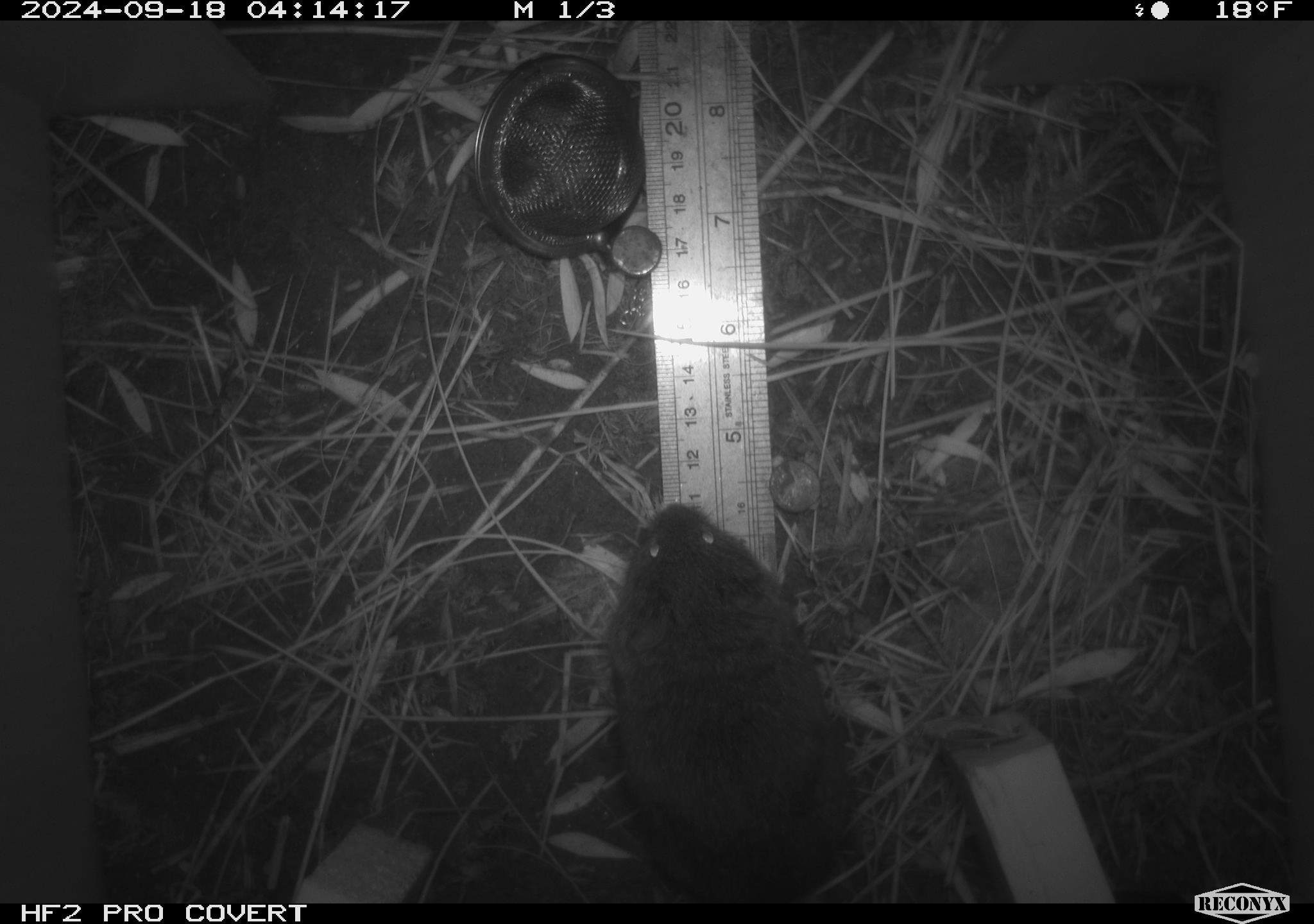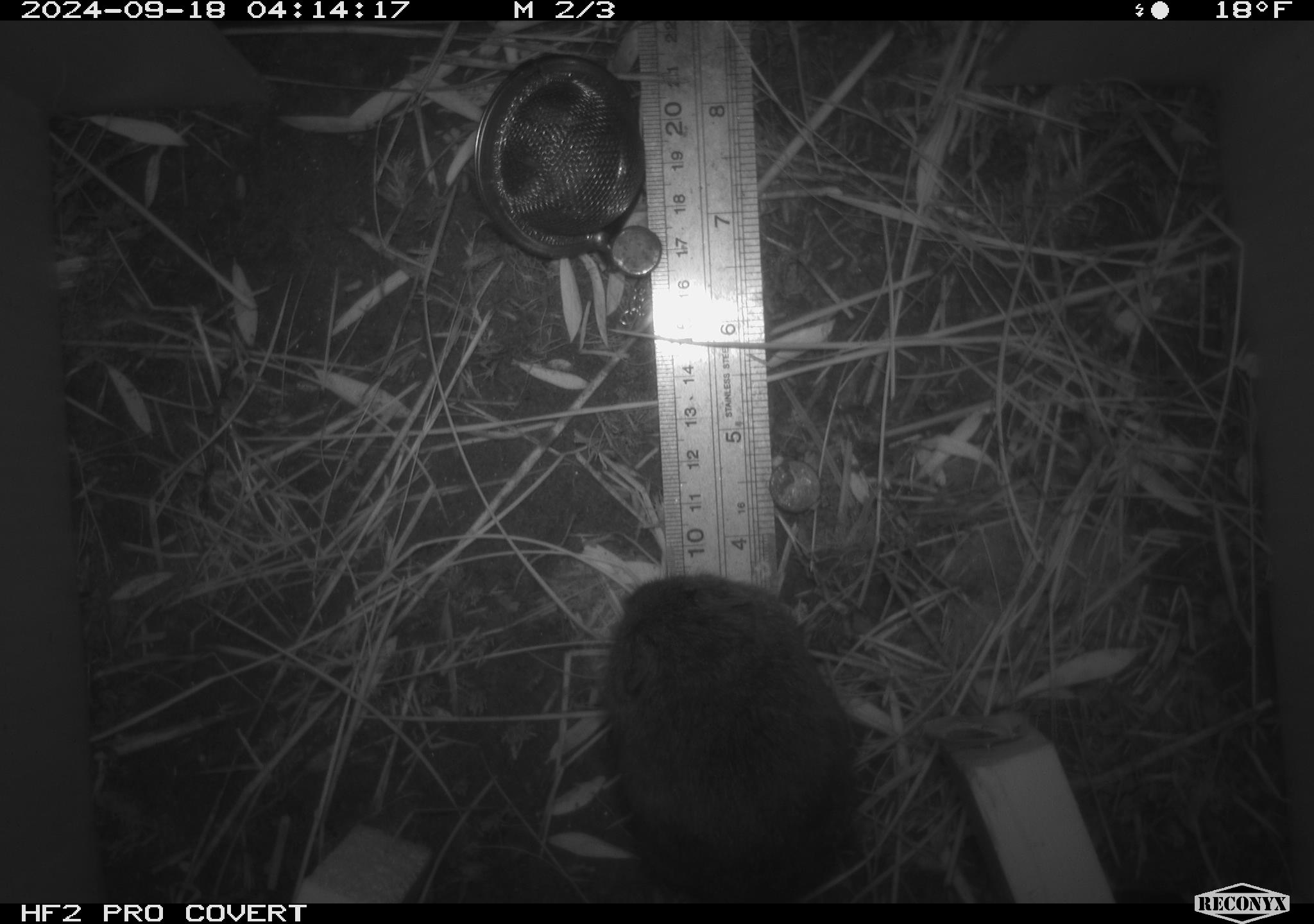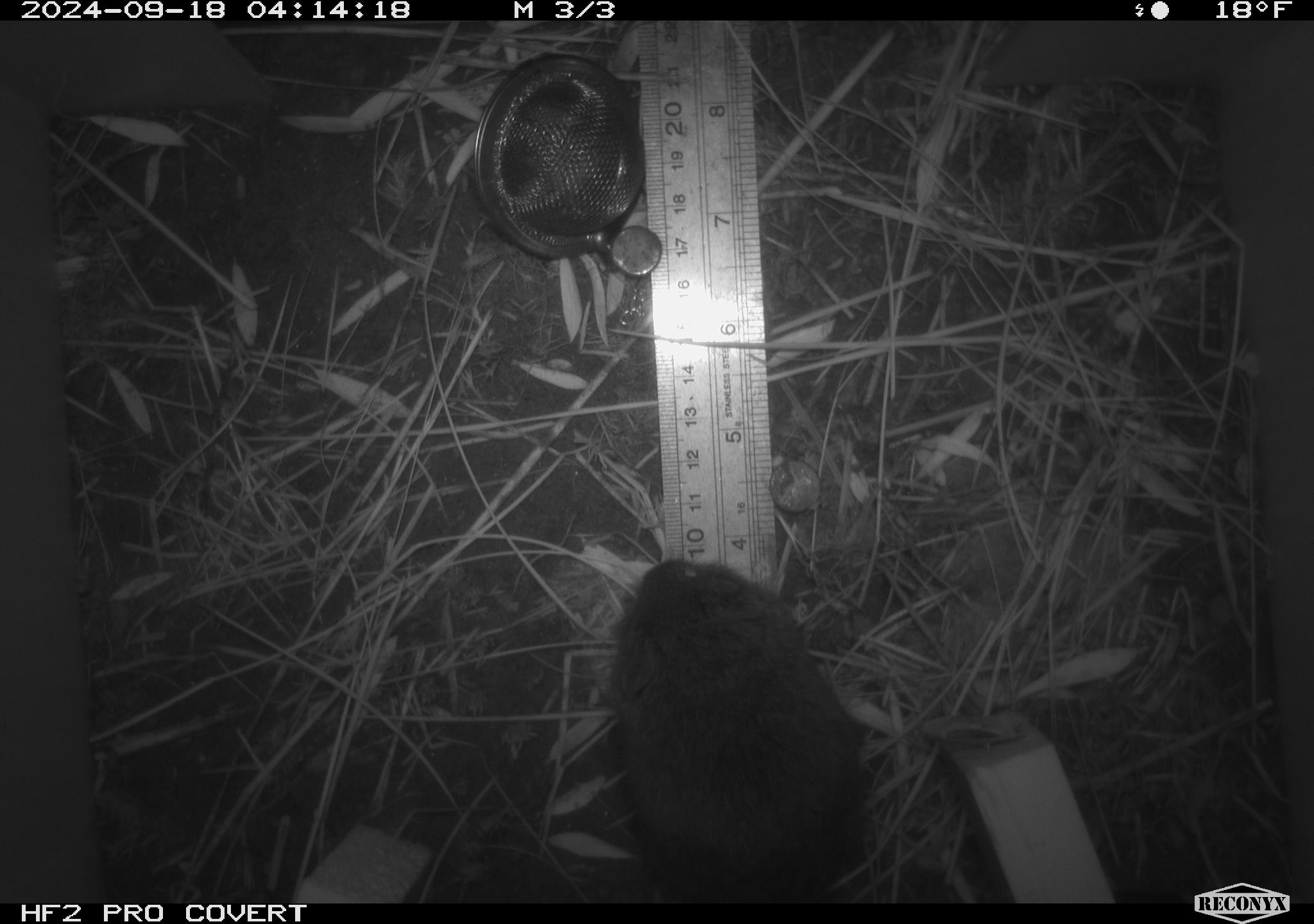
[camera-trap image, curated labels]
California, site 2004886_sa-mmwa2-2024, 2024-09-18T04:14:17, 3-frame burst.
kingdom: Animalia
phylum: Chordata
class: Mammalia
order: Rodentia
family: Cricetidae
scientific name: Arvicolinae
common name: voles, lemmings, and muskrats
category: arvicolinae subfamily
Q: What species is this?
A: Arvicolinae subfamily (voles, lemmings, and muskrats) (Arvicolinae).